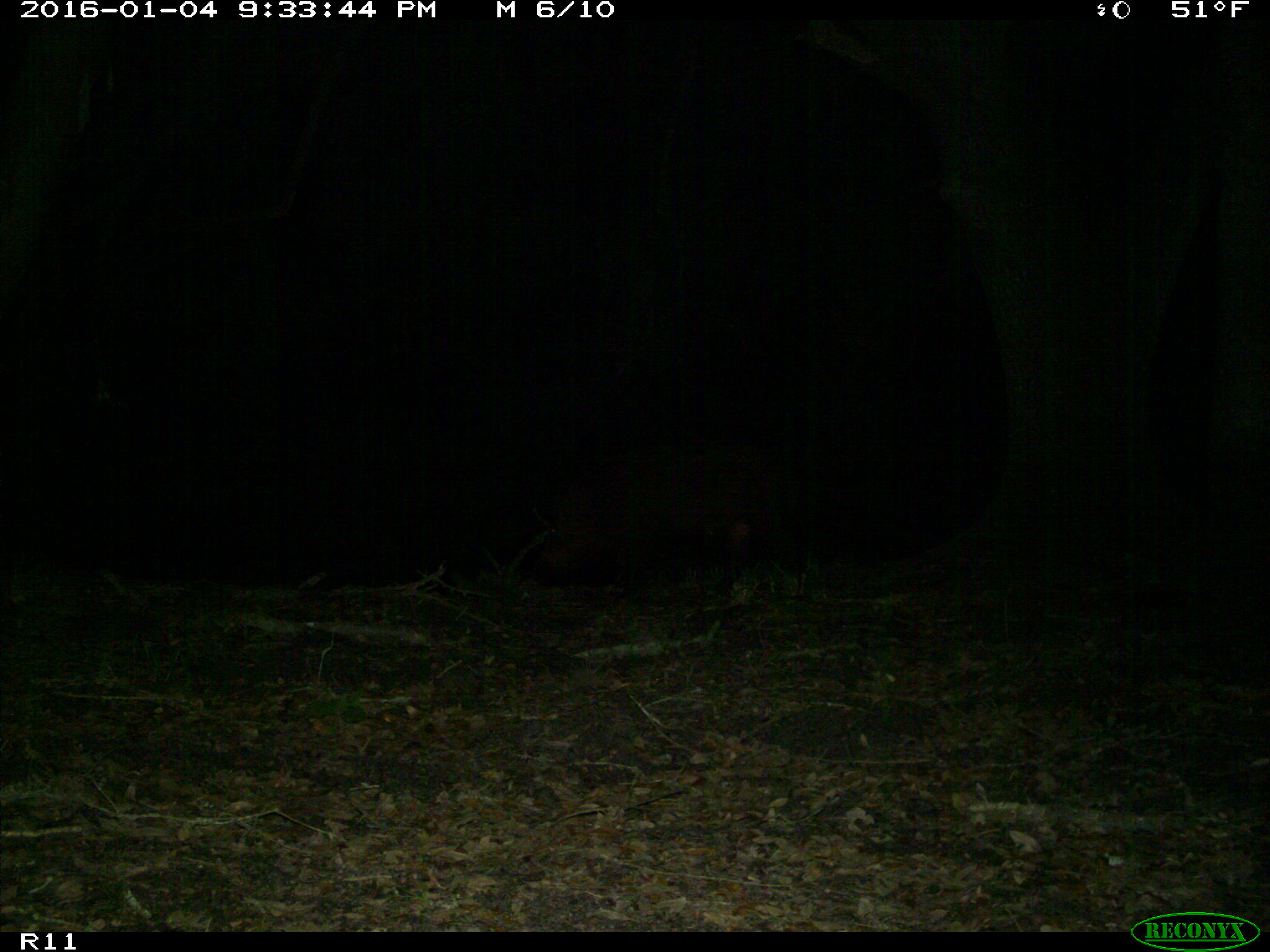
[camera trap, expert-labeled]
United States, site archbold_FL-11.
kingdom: Animalia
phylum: Chordata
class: Mammalia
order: Artiodactyla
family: Suidae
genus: Sus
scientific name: Sus scrofa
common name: wild boar